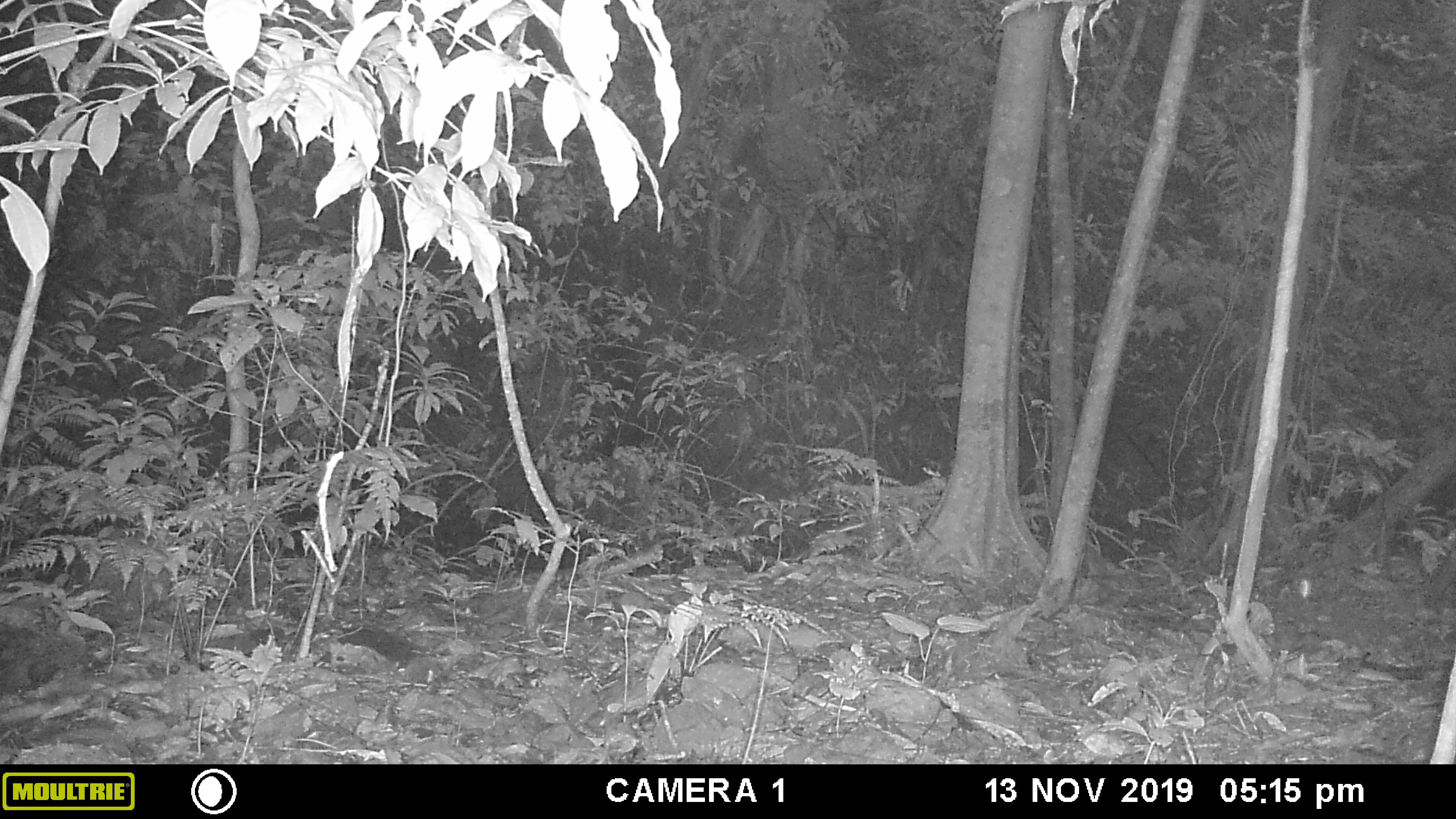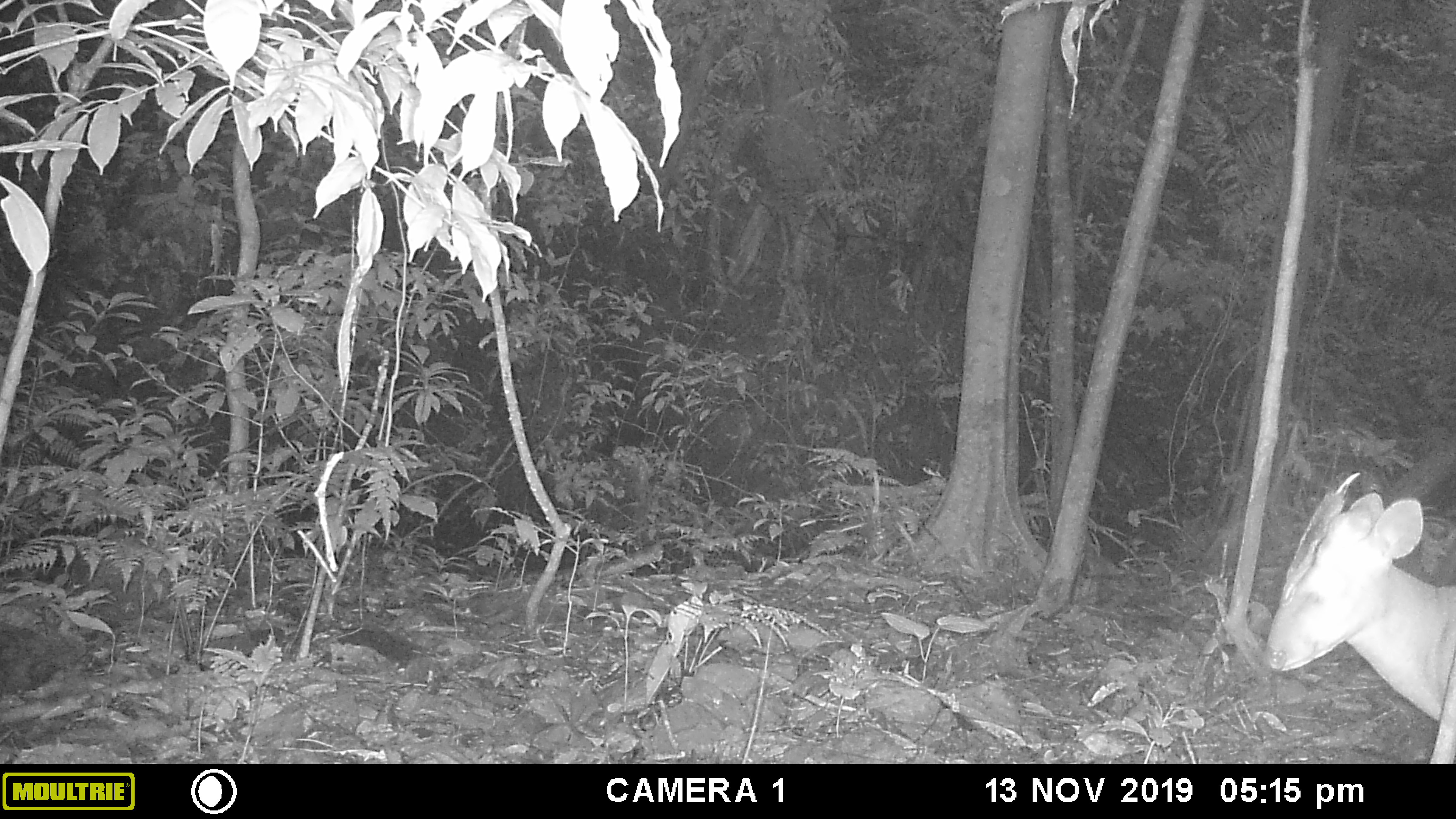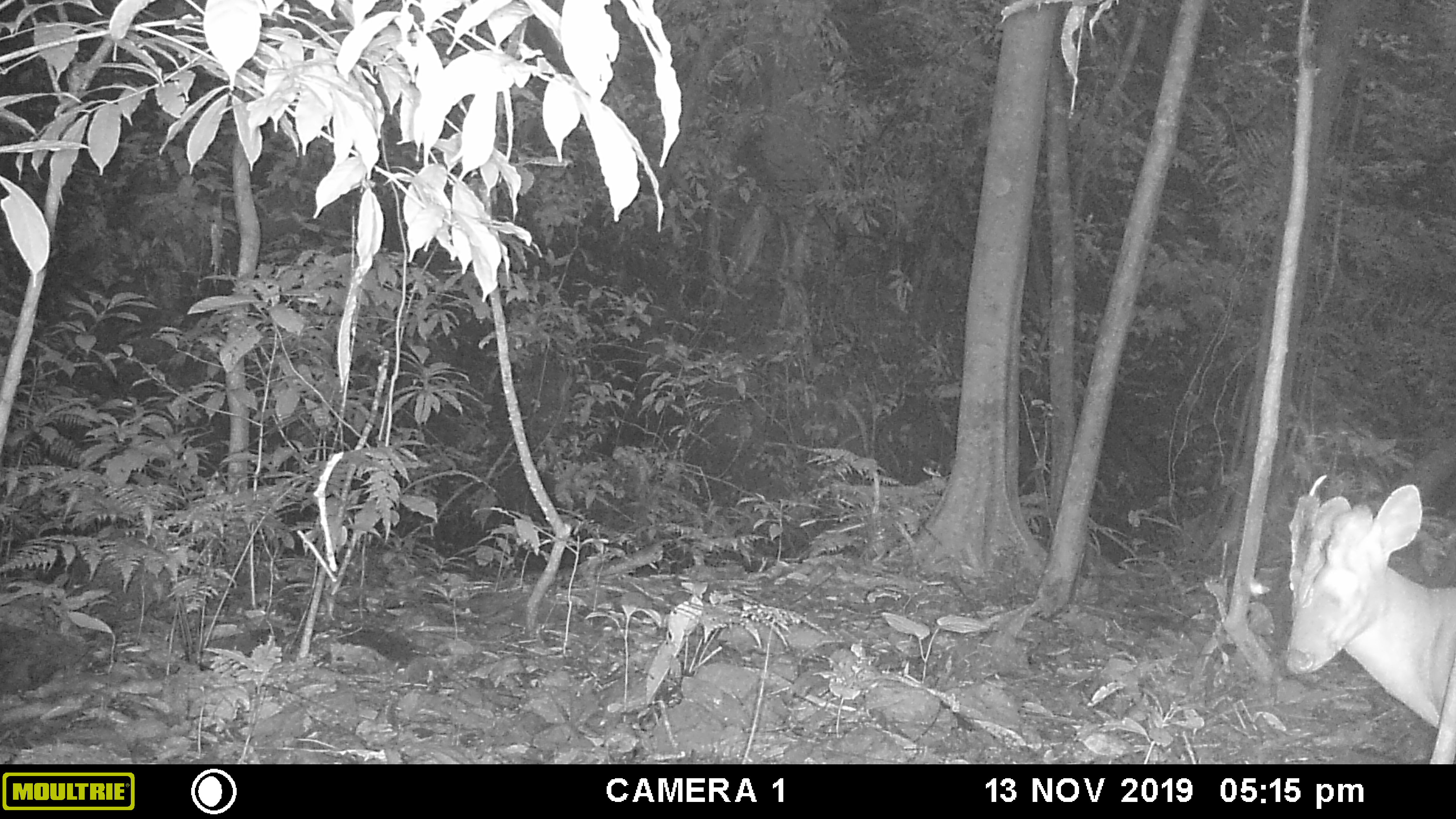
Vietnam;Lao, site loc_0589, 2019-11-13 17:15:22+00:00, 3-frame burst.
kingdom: Animalia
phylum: Chordata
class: Mammalia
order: Artiodactyla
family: Cervidae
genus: Muntiacus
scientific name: Muntiacus muntjak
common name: red muntjac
Red muntjac (Muntiacus muntjak). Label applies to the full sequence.